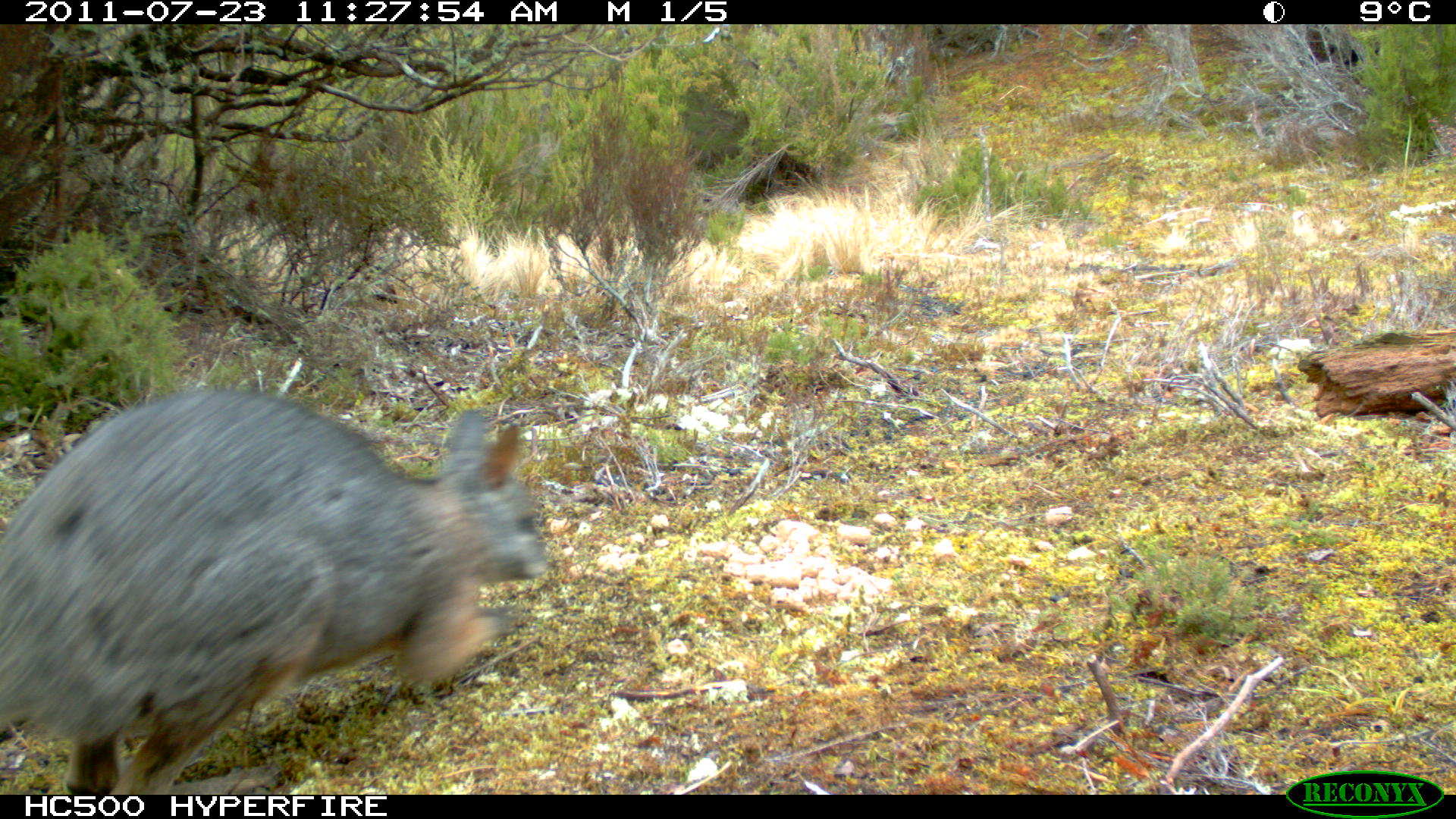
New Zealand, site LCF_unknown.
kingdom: Animalia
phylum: Chordata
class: Mammalia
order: Diprotodontia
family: Macropodidae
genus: Notamacropus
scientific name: Notamacropus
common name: wallaby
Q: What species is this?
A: Wallaby (Notamacropus).